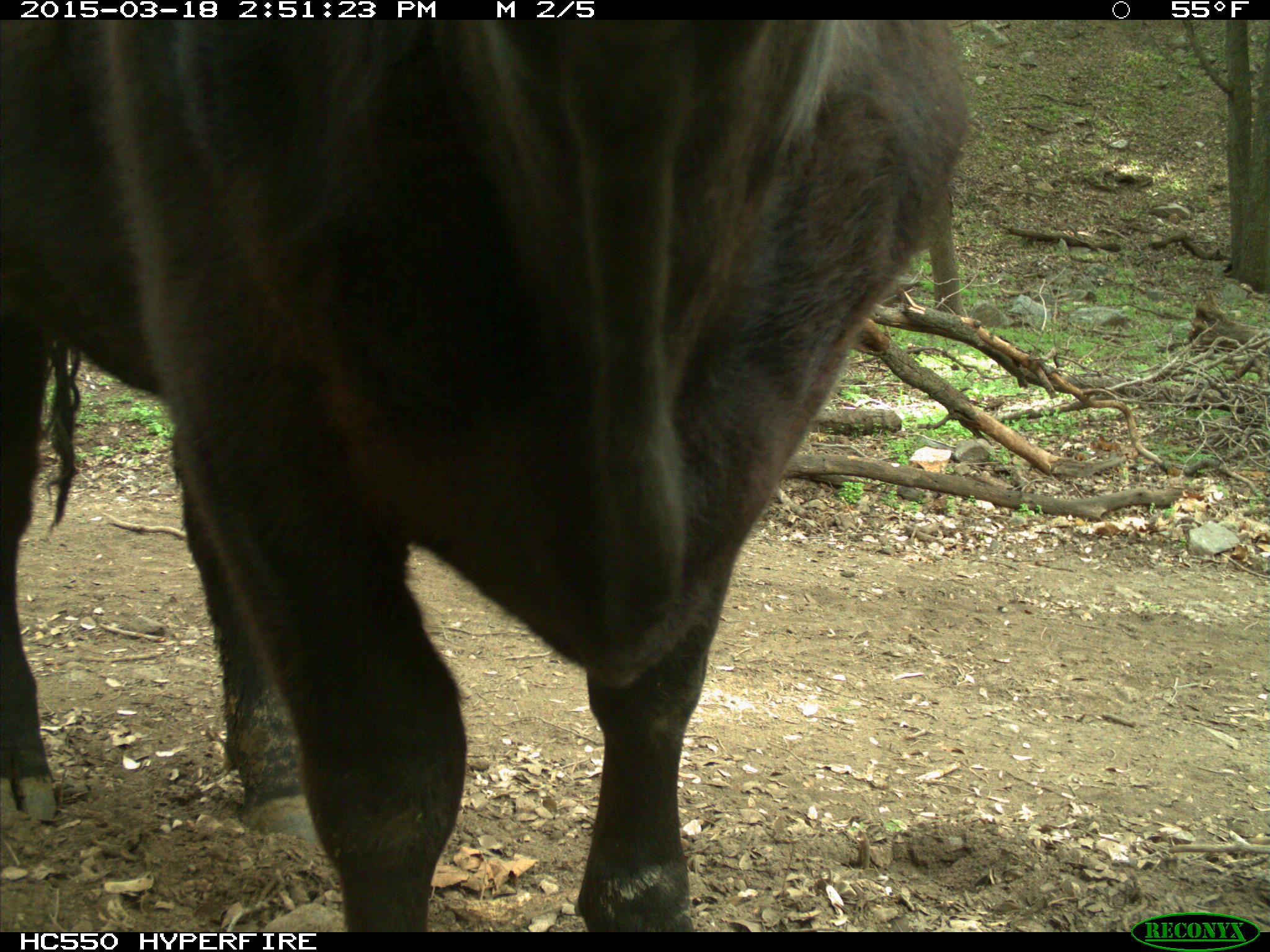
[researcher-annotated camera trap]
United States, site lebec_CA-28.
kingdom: Animalia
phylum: Chordata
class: Mammalia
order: Artiodactyla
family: Bovidae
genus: Bos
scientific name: Bos taurus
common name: domestic cow